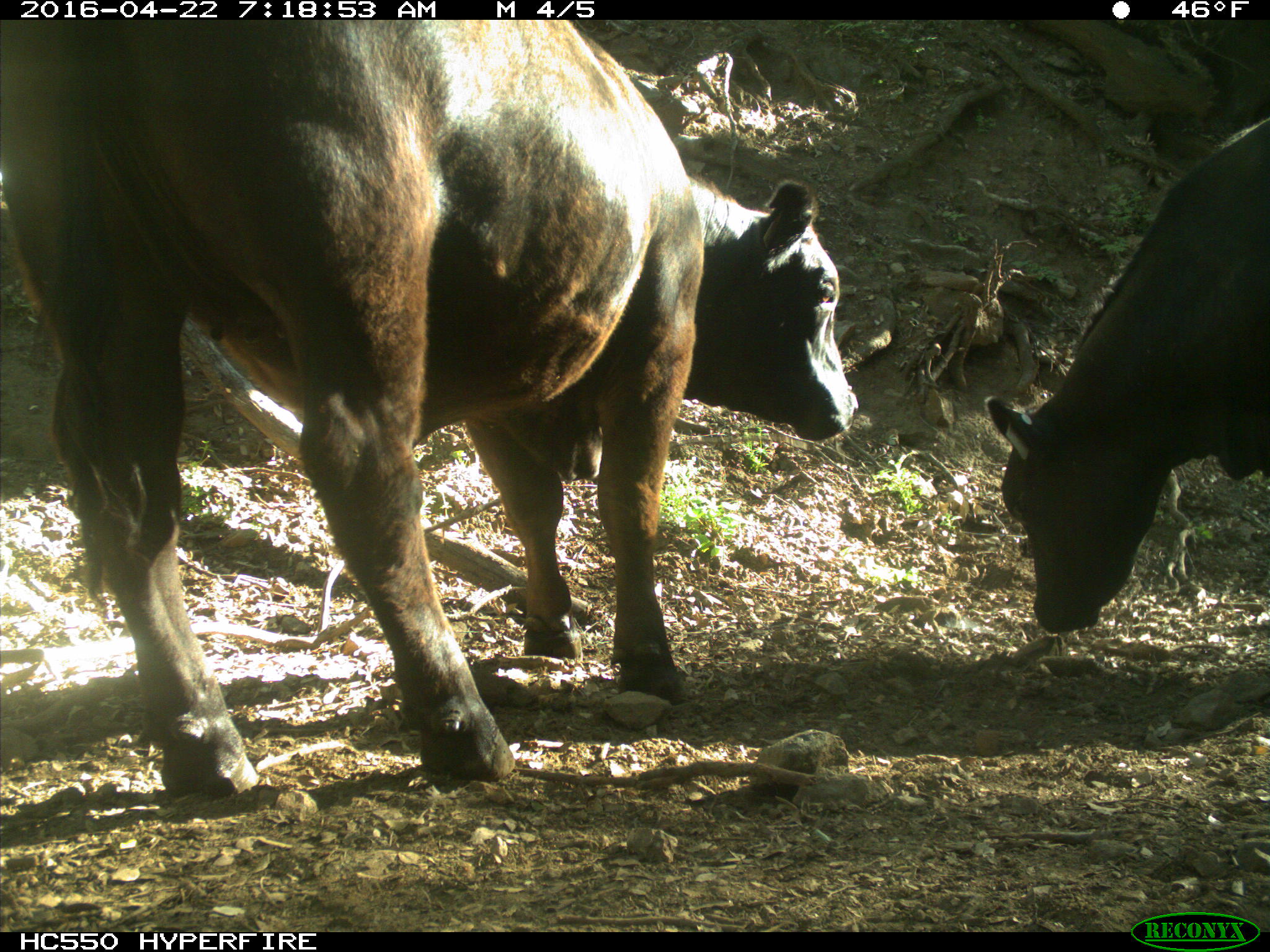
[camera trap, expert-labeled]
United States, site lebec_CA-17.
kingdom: Animalia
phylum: Chordata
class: Mammalia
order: Artiodactyla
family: Bovidae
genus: Bos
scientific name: Bos taurus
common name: domestic cow